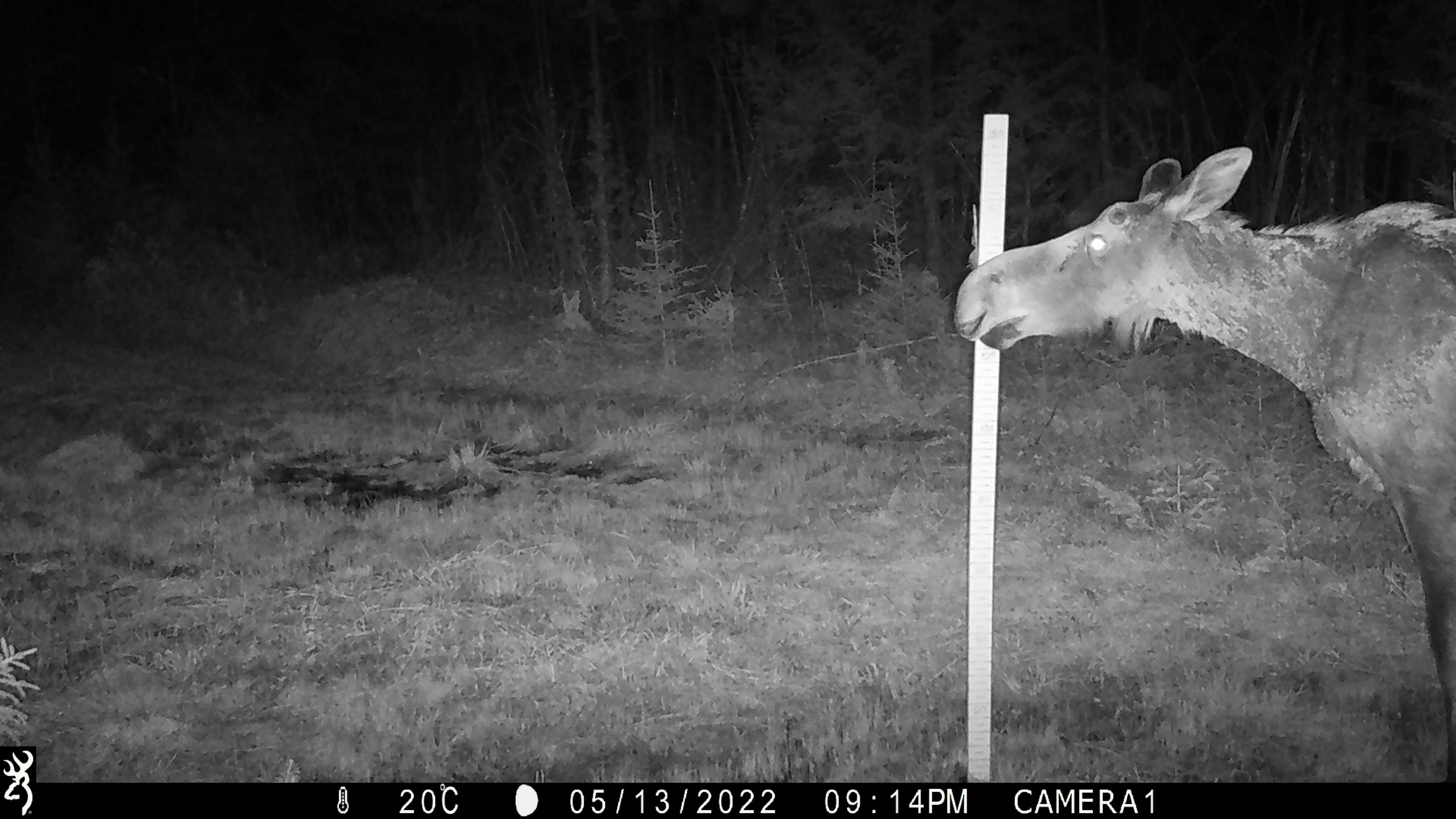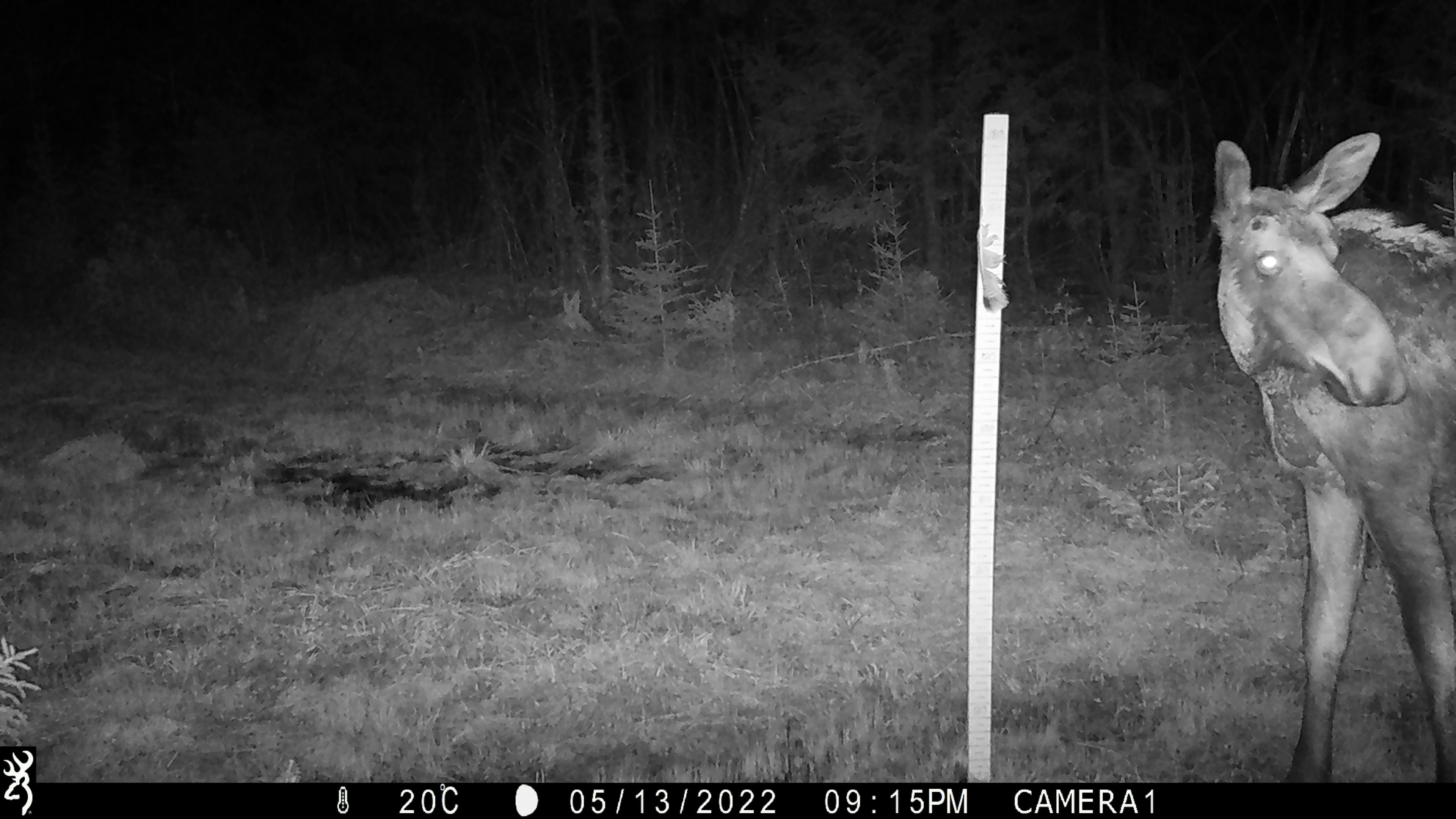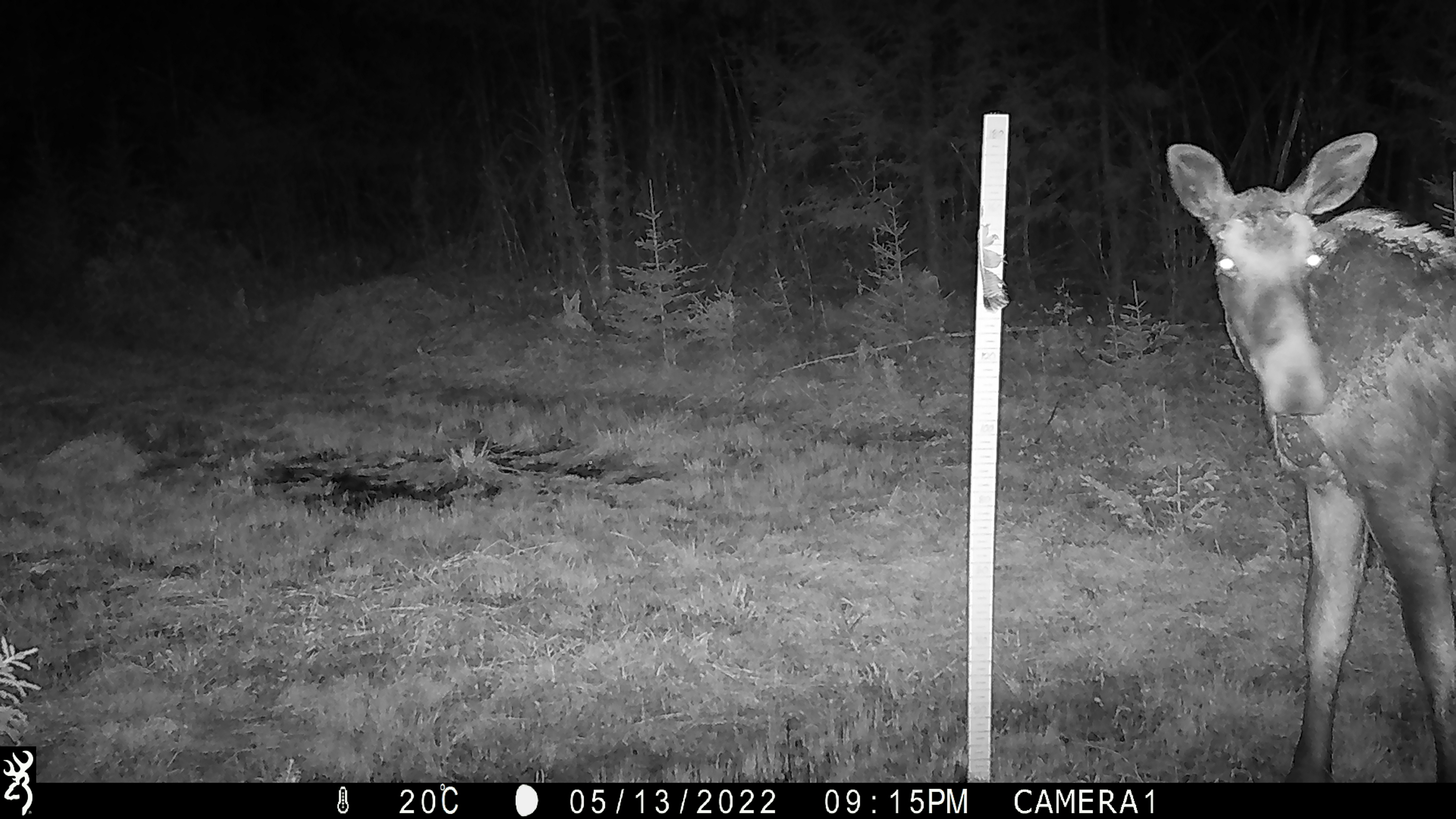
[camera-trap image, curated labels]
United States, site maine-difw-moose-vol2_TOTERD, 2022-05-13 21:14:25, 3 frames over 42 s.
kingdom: Animalia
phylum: Chordata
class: Mammalia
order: Artiodactyla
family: Cervidae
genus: Alces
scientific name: Alces alces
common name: moose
Moose (Alces alces).